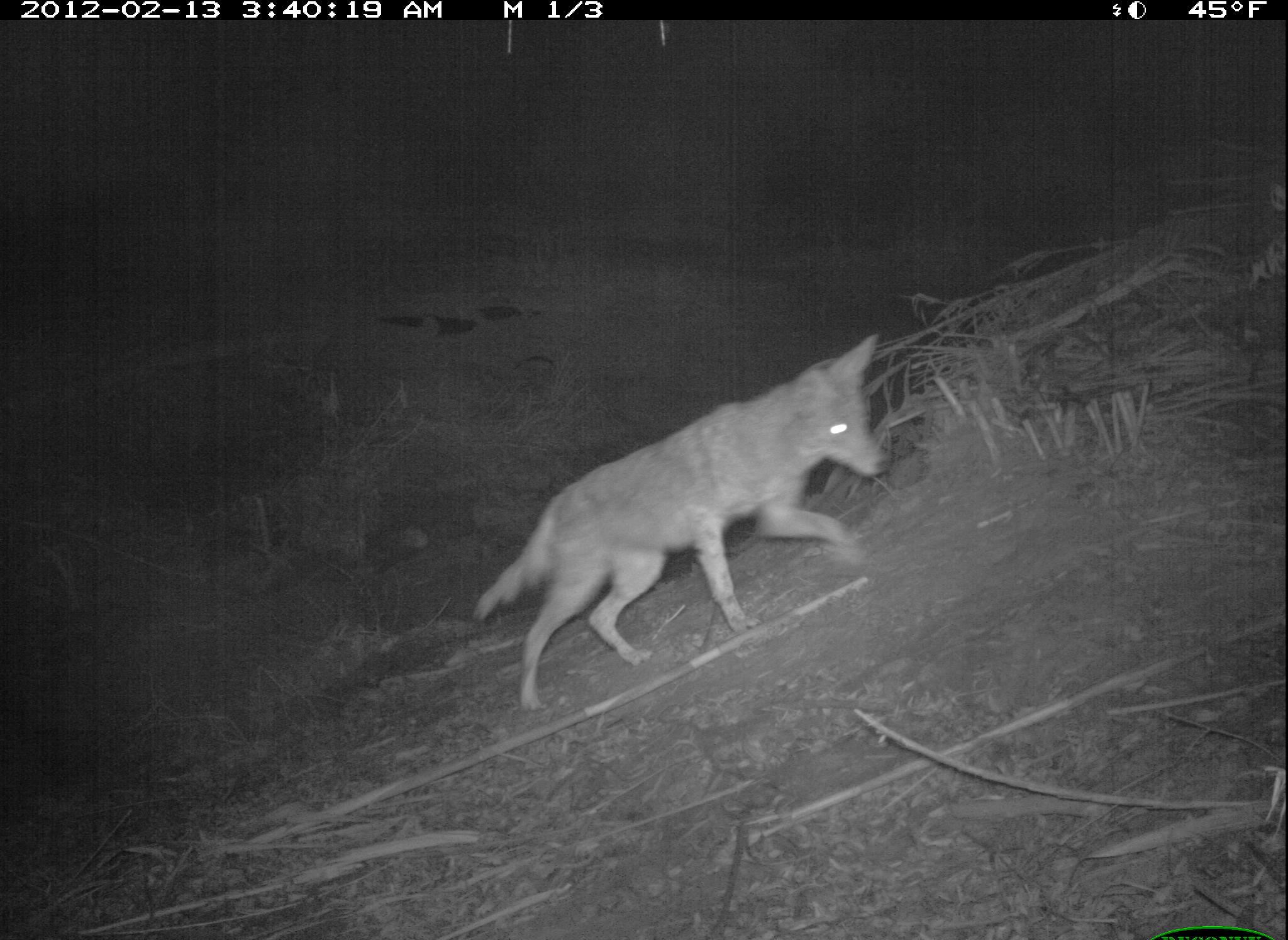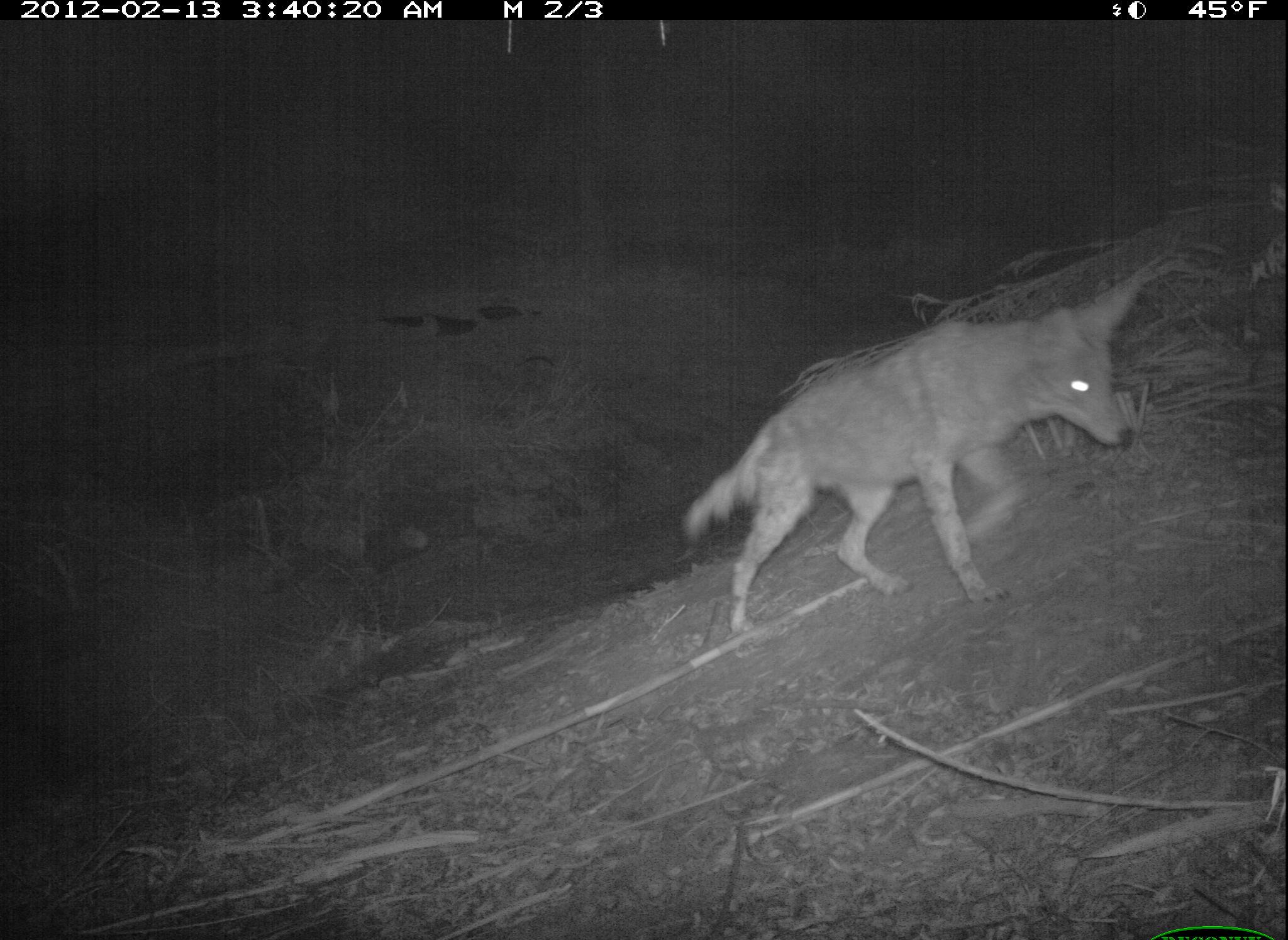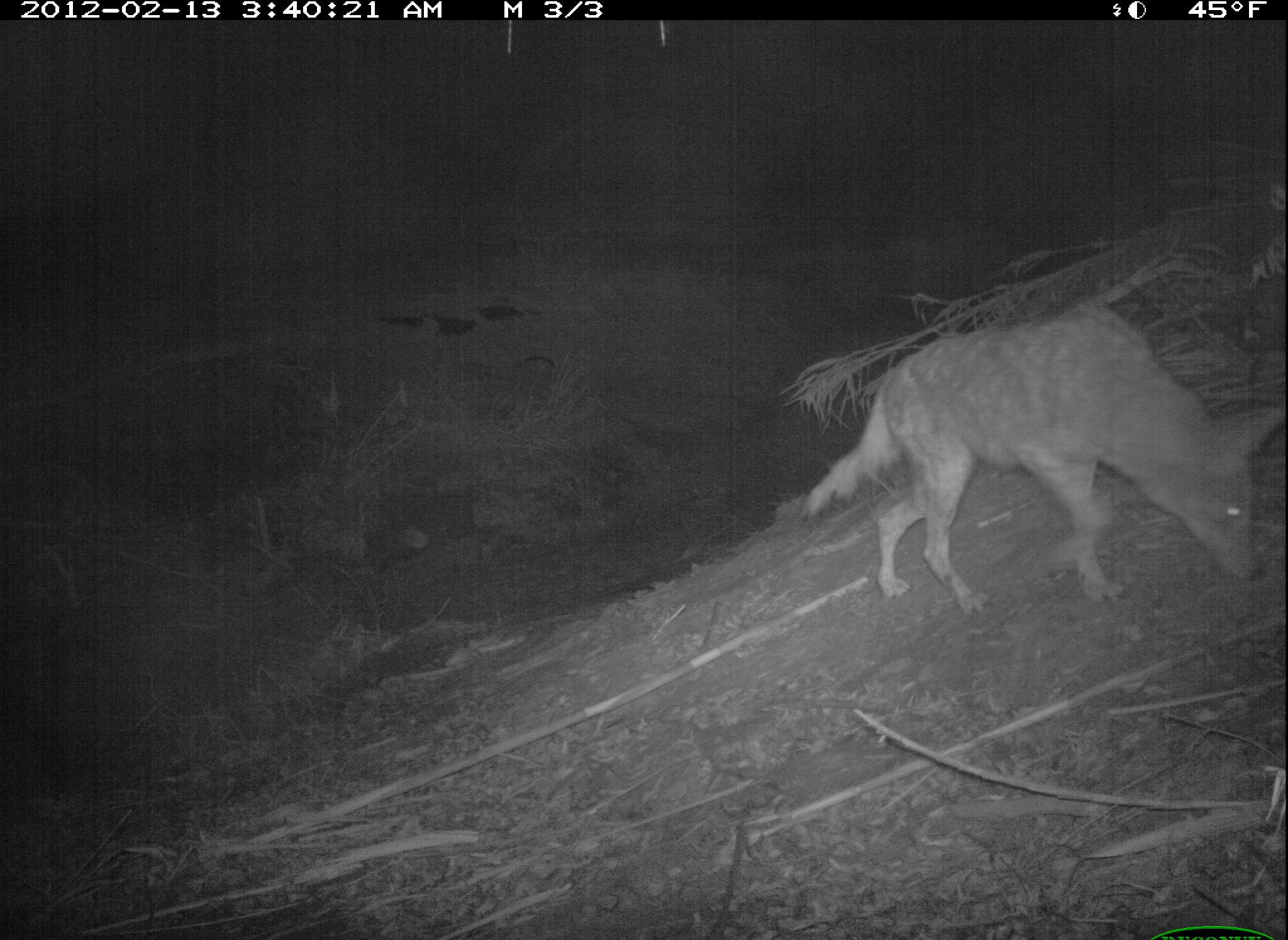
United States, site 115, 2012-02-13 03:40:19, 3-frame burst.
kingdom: Animalia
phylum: Chordata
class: Mammalia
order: Carnivora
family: Canidae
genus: Canis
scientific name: Canis latrans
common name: coyote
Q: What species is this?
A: Coyote (Canis latrans).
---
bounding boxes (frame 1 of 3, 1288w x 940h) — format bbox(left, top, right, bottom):
coyote: bbox(458, 320, 908, 733)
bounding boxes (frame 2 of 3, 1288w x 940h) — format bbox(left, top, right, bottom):
coyote: bbox(671, 269, 1154, 641)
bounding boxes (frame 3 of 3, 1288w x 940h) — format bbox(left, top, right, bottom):
coyote: bbox(794, 283, 1286, 619)